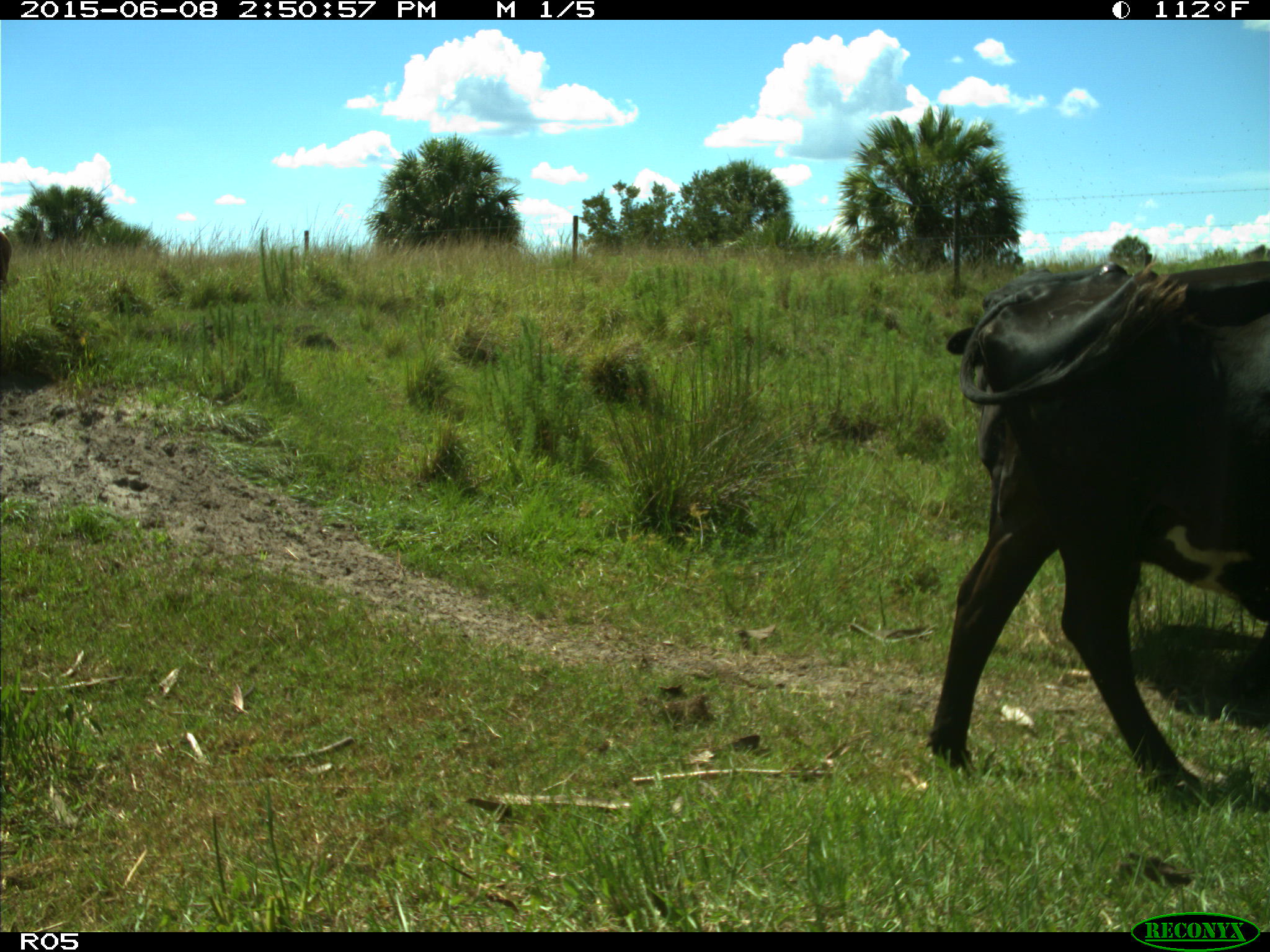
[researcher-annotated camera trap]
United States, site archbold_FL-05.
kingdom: Animalia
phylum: Chordata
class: Mammalia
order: Artiodactyla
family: Bovidae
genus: Bos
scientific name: Bos taurus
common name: domestic cow